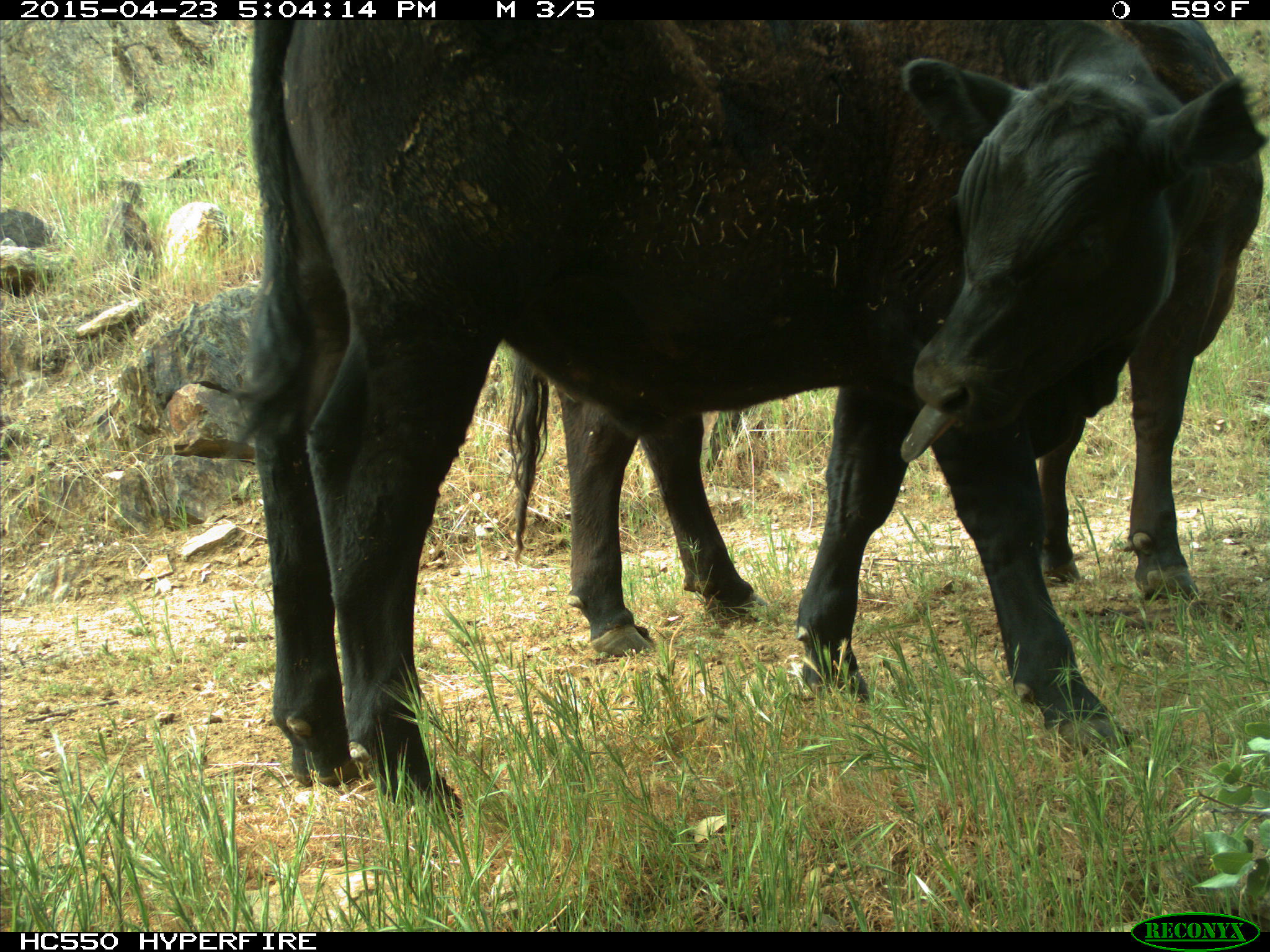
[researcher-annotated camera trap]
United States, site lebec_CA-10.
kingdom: Animalia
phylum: Chordata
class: Mammalia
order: Artiodactyla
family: Bovidae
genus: Bos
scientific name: Bos taurus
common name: domestic cow